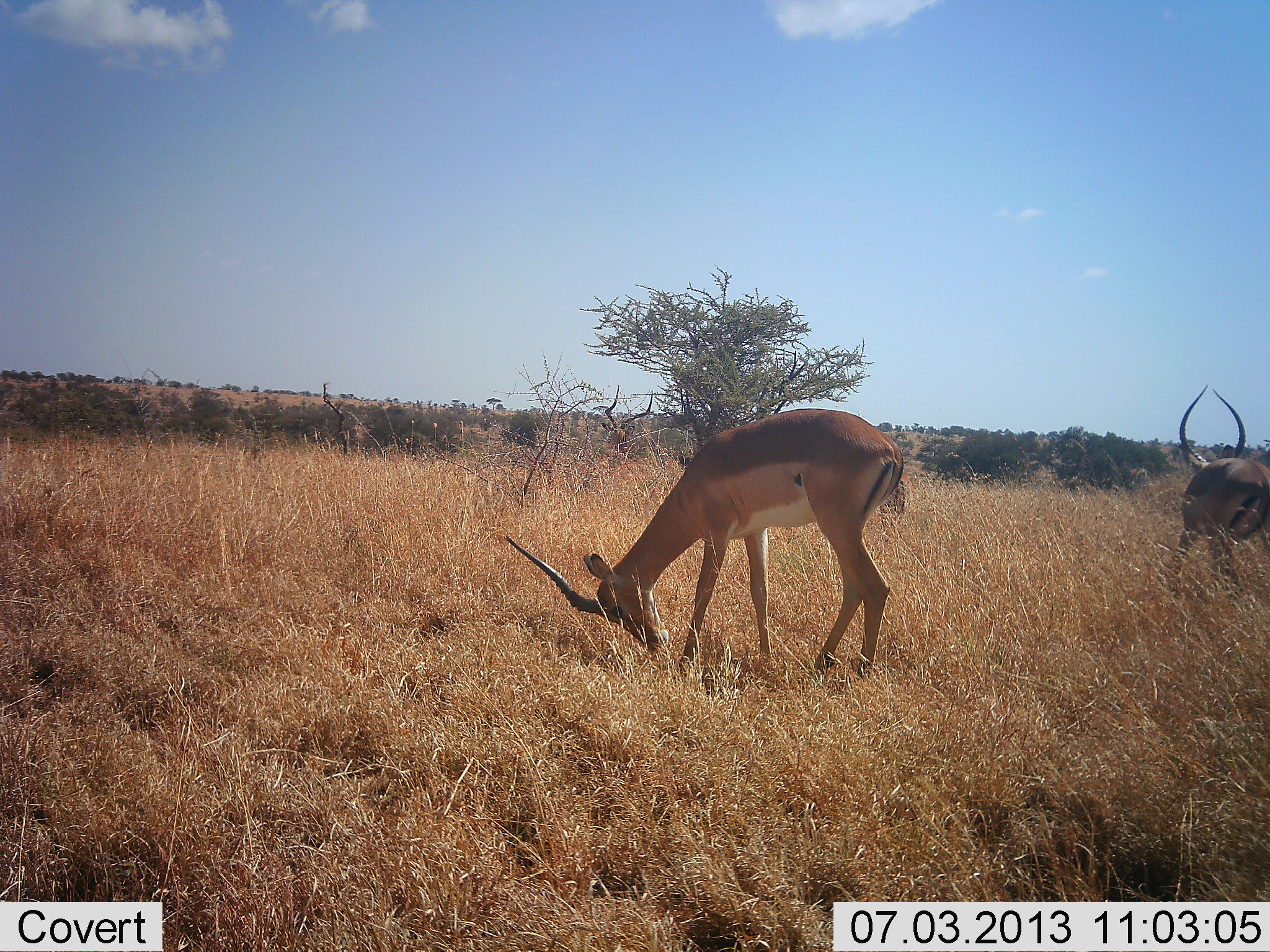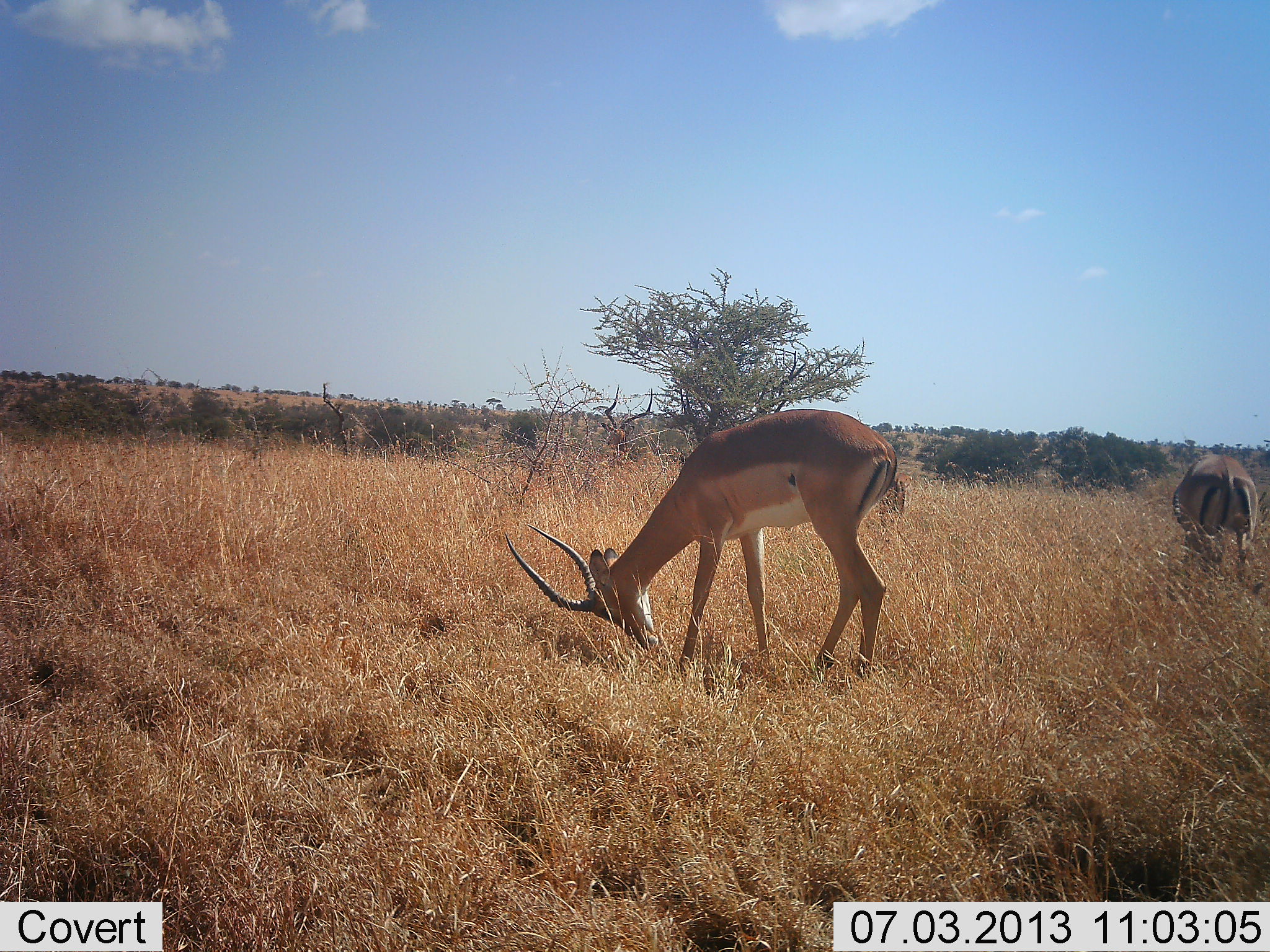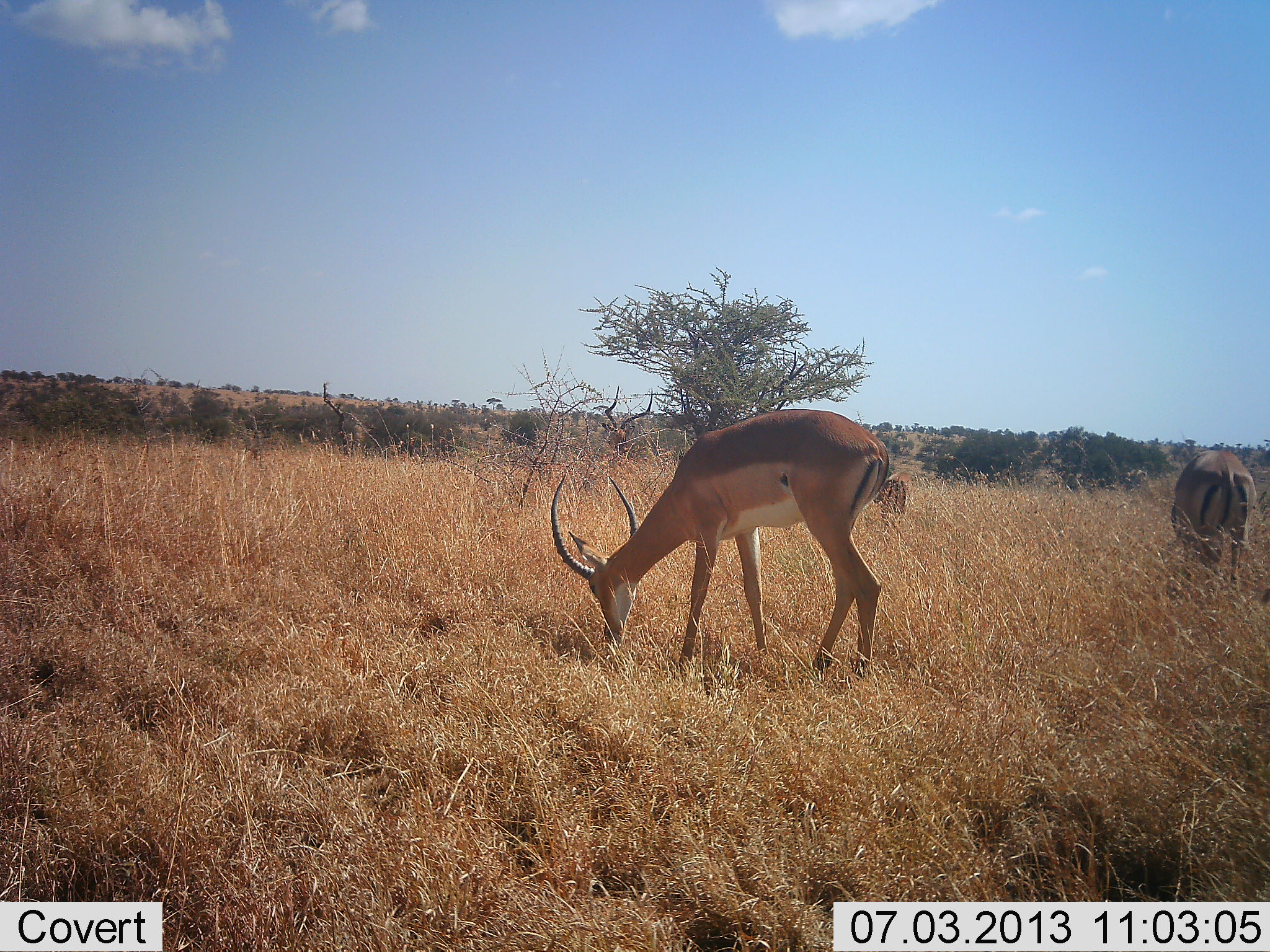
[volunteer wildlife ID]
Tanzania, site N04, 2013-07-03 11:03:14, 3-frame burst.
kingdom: Animalia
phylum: Chordata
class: Mammalia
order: Artiodactyla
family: Bovidae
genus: Aepyceros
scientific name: Aepyceros melampus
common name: impala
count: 2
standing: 27%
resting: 0%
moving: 8%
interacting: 0%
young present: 0%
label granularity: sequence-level